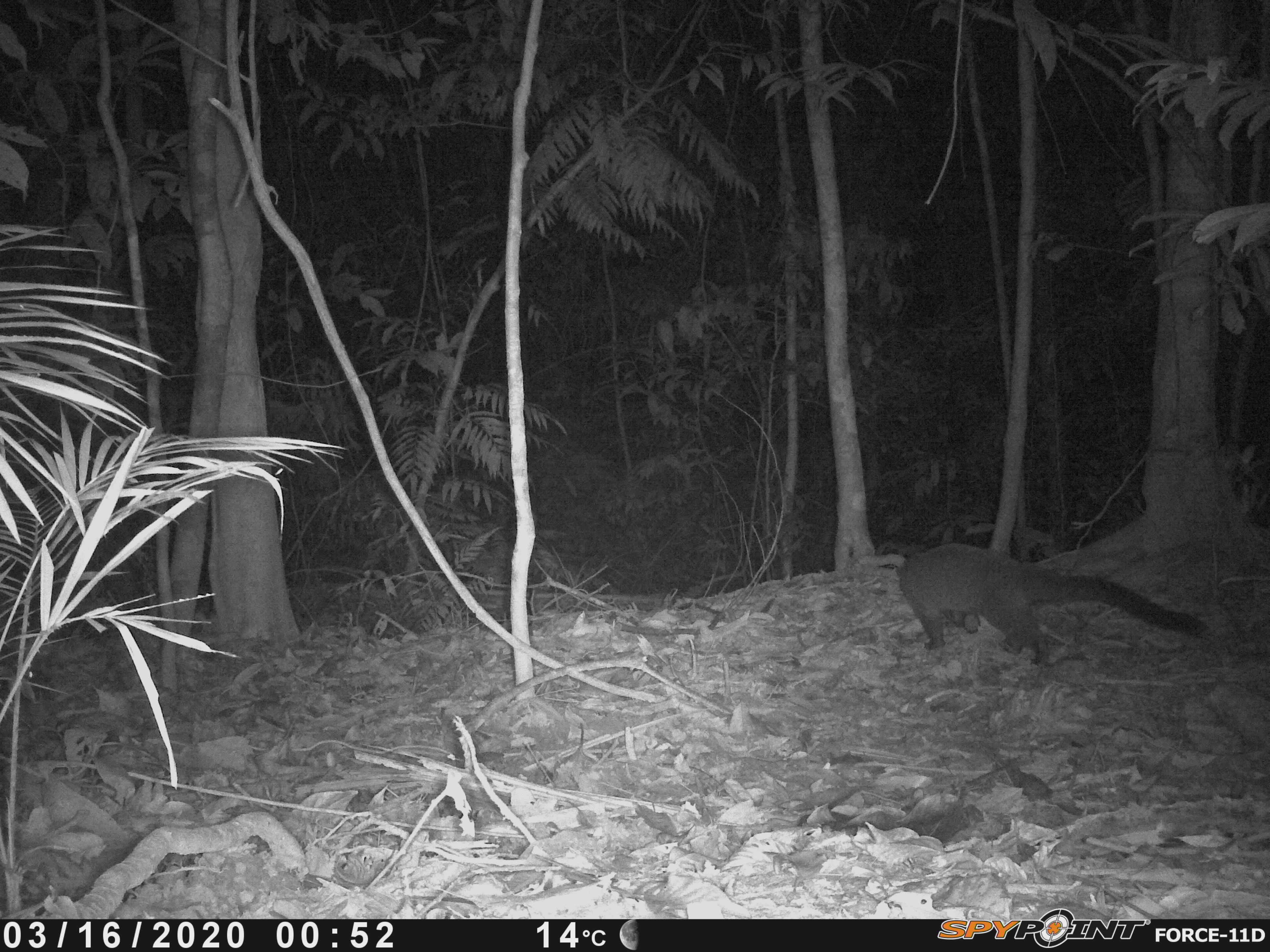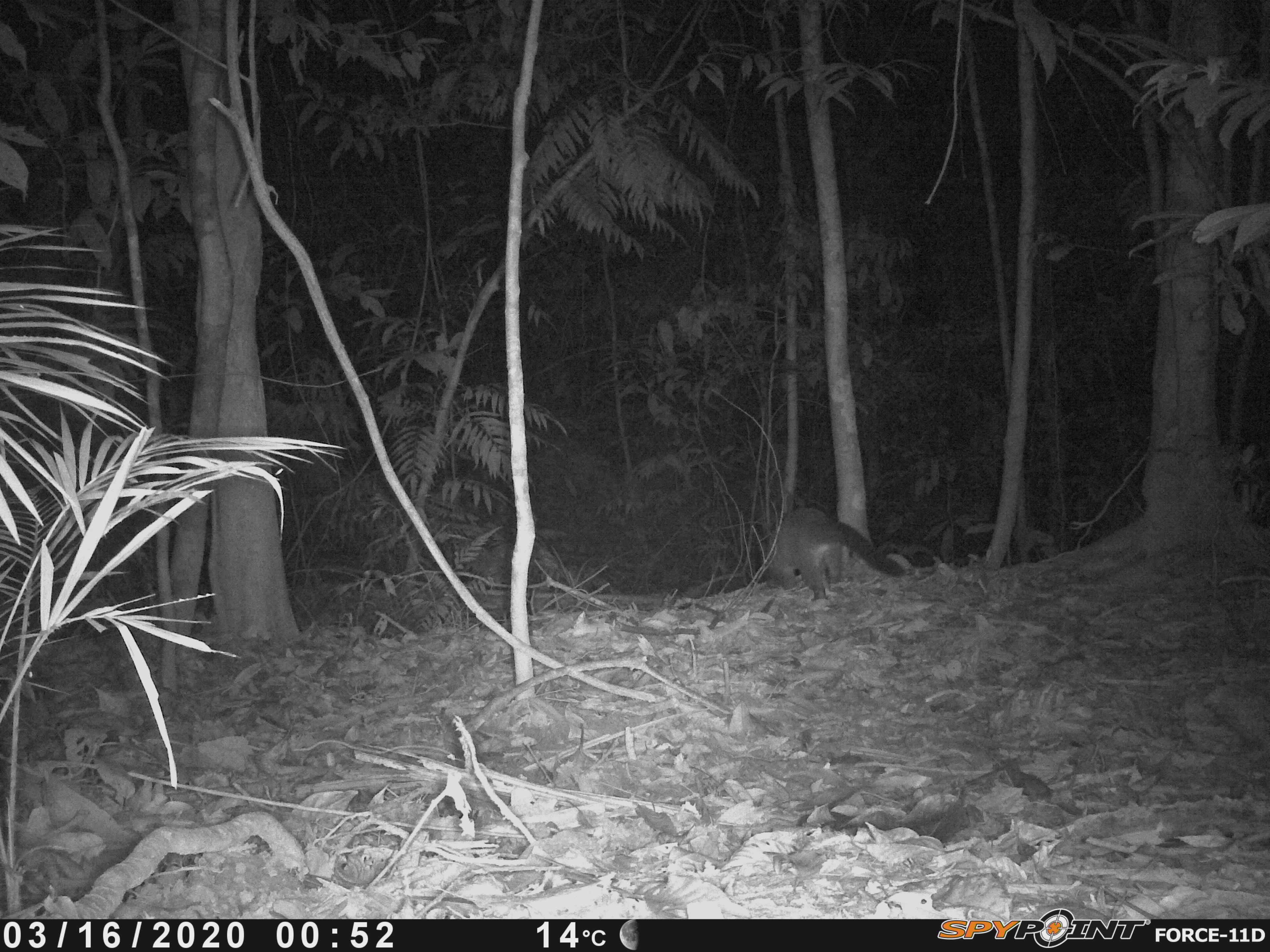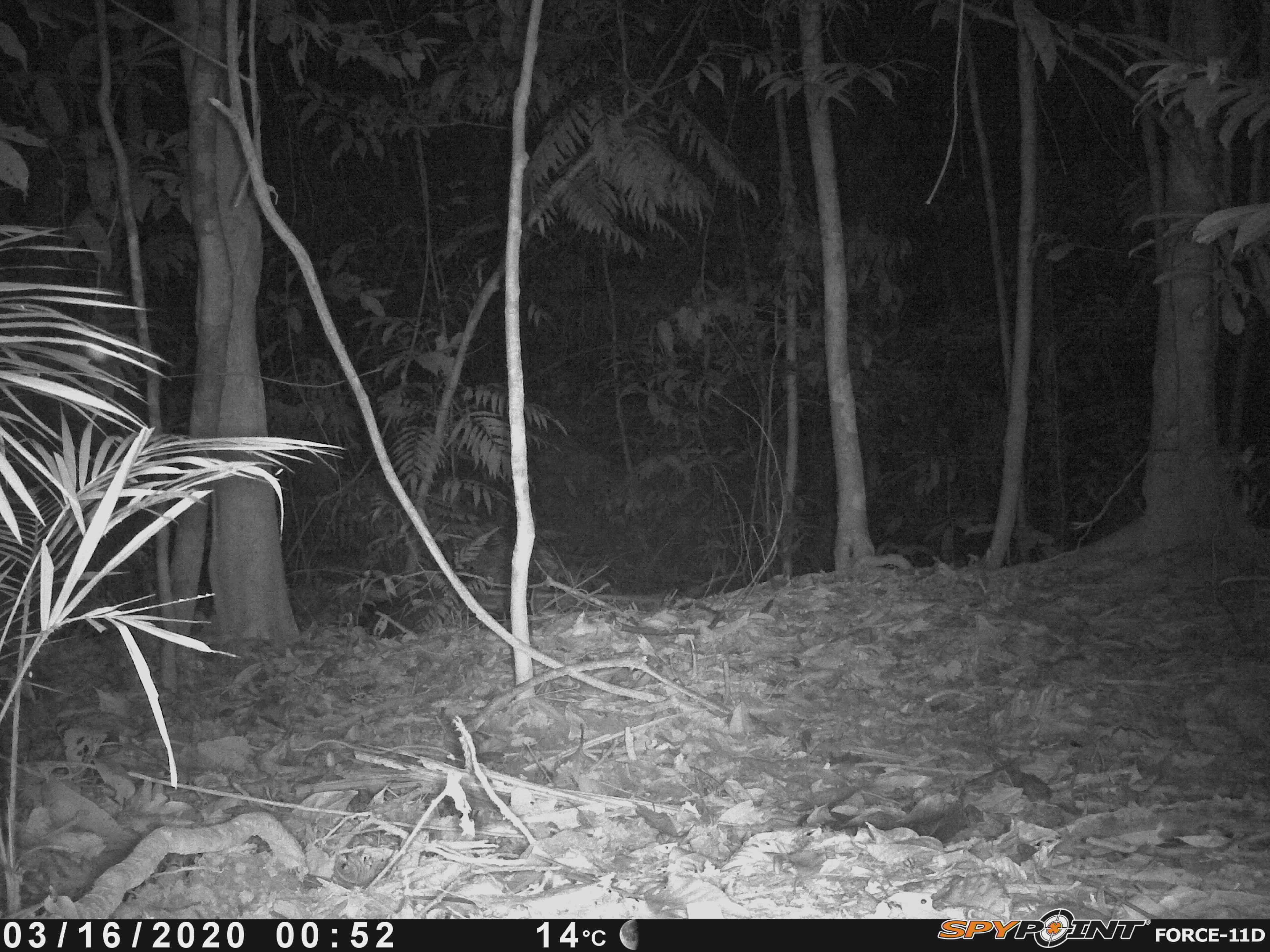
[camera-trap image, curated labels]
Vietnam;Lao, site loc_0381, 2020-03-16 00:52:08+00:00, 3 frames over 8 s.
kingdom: Animalia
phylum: Chordata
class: Mammalia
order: Carnivora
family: Viverridae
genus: Paguma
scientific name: Paguma larvata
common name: masked palm civet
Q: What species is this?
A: Masked palm civet (Paguma larvata).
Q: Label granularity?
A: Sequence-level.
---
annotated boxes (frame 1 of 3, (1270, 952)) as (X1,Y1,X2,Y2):
masked palm civet: (896,543,1207,667)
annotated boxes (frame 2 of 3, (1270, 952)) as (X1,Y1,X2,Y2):
masked palm civet: (763,507,906,602)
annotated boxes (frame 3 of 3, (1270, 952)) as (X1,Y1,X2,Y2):
masked palm civet: (369,586,443,638)